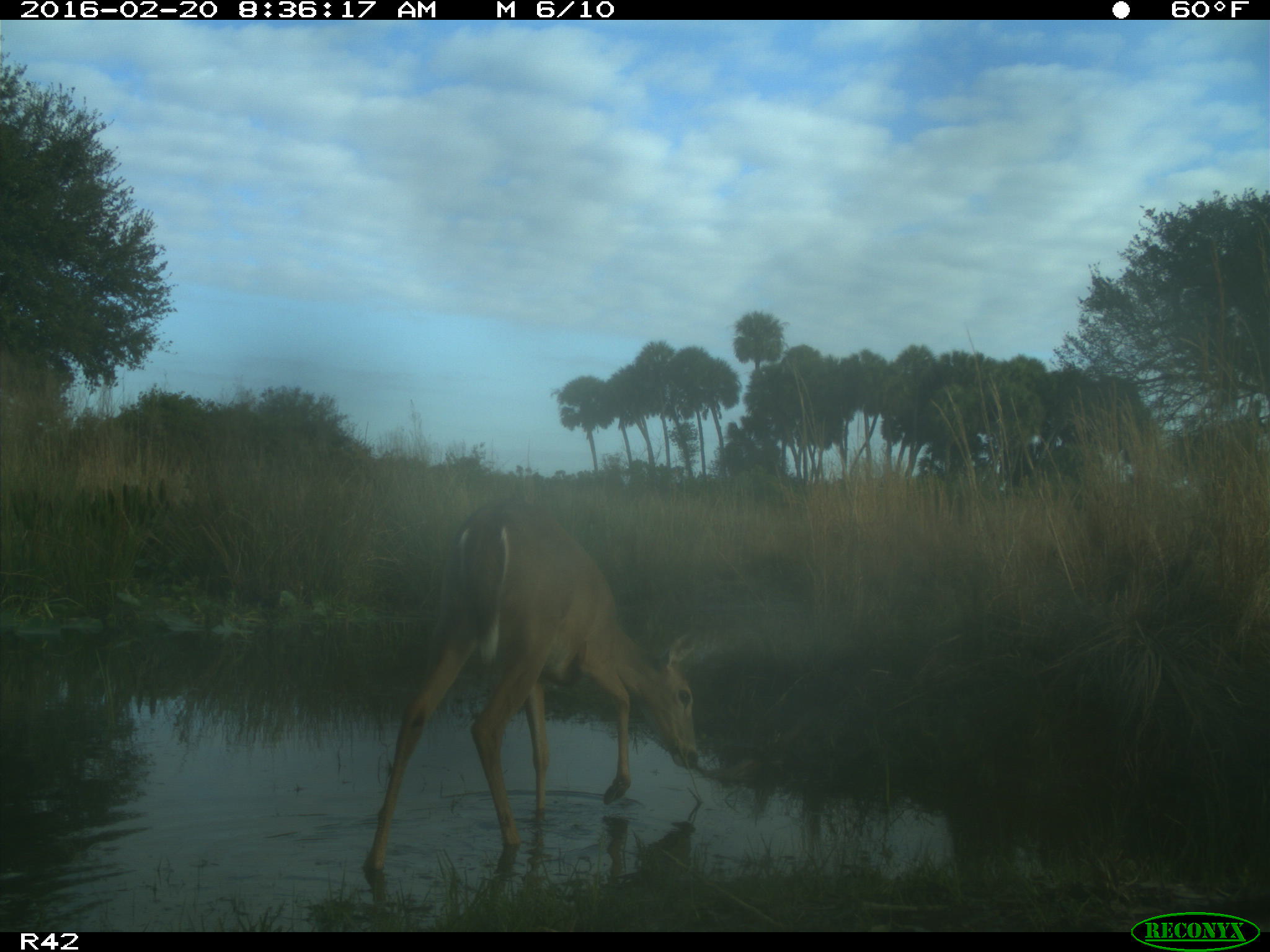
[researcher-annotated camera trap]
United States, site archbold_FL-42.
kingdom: Animalia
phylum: Chordata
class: Mammalia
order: Artiodactyla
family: Cervidae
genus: Odocoileus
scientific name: Odocoileus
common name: deer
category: unidentified deer